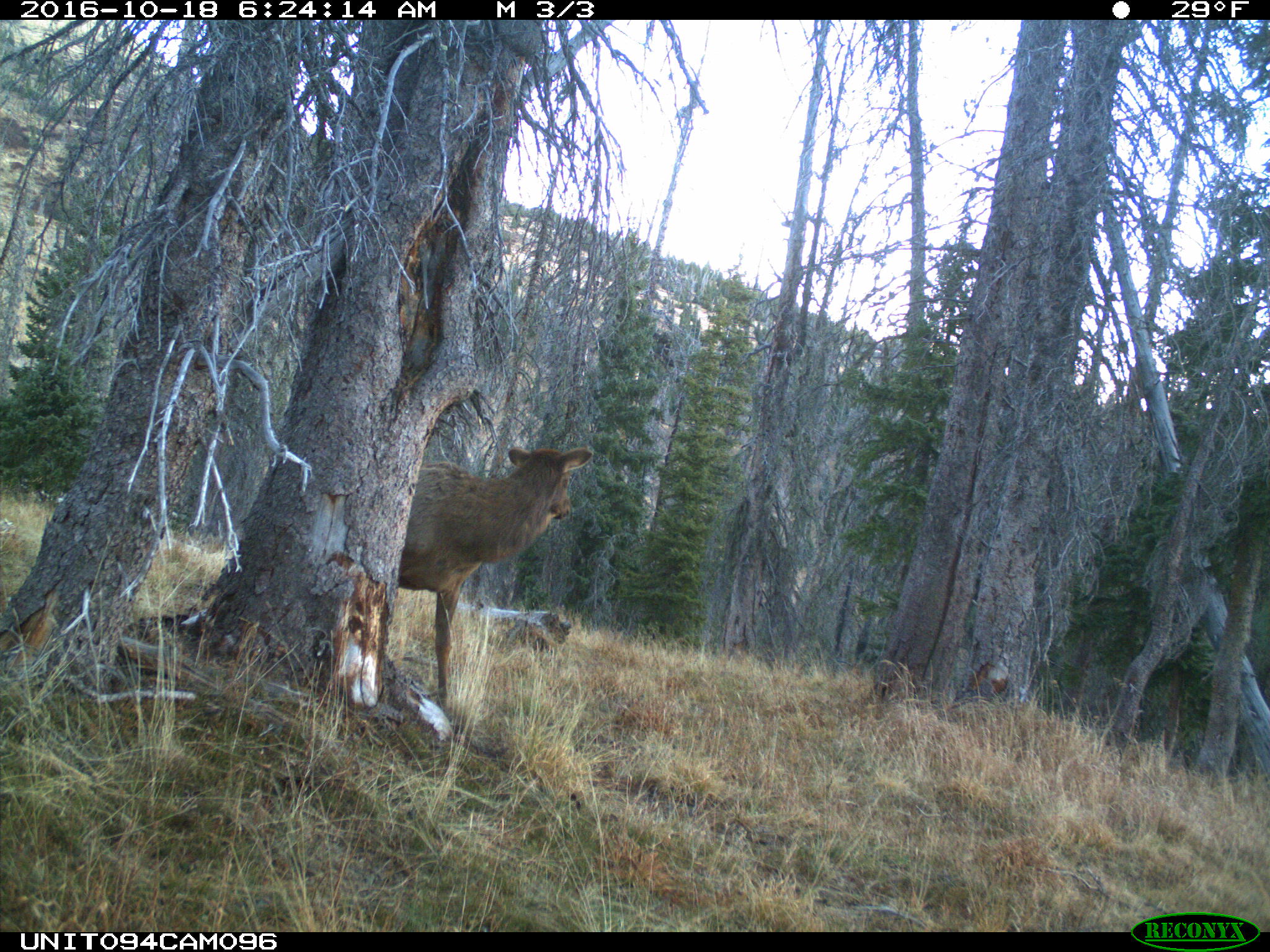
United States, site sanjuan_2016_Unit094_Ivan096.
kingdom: Animalia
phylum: Chordata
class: Mammalia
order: Artiodactyla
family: Cervidae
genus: Cervus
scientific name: Cervus elaphus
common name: red deer